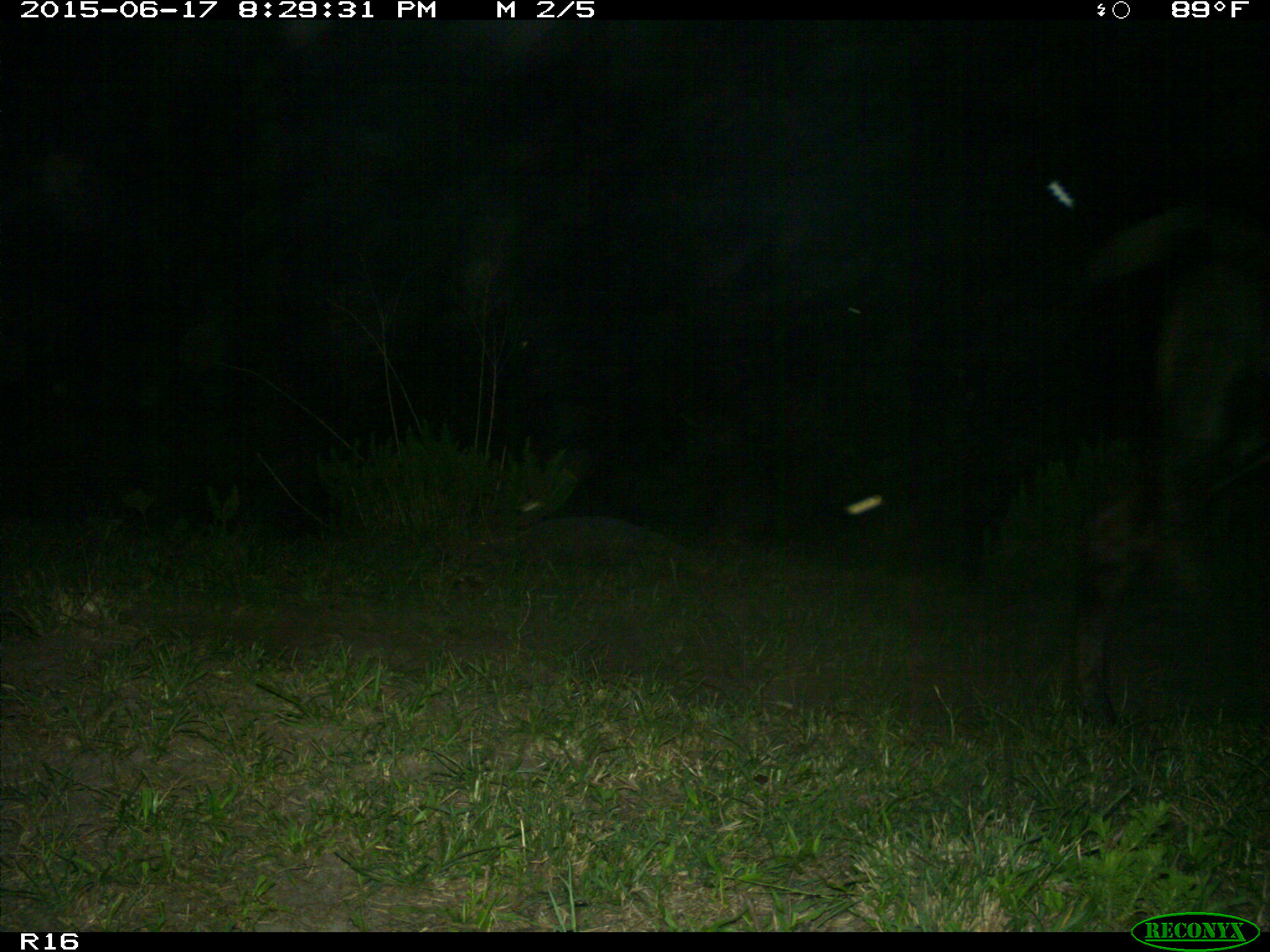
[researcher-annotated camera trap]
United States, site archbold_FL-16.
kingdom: Animalia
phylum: Chordata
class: Mammalia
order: Artiodactyla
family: Bovidae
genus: Bos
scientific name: Bos taurus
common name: domestic cow